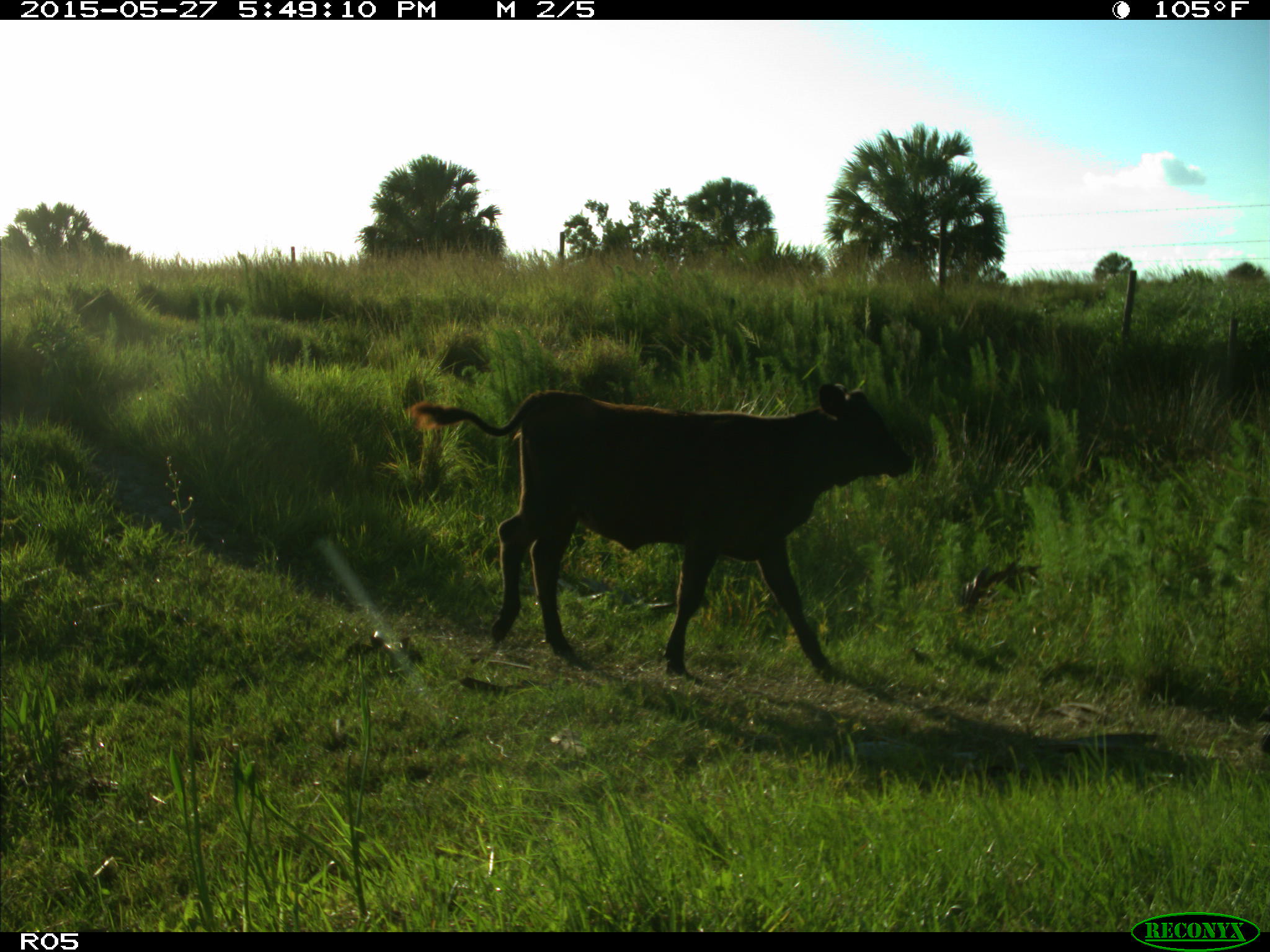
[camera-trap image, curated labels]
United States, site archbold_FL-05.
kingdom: Animalia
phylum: Chordata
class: Mammalia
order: Artiodactyla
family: Bovidae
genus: Bos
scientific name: Bos taurus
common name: domestic cow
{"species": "Bos taurus (domestic cow)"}